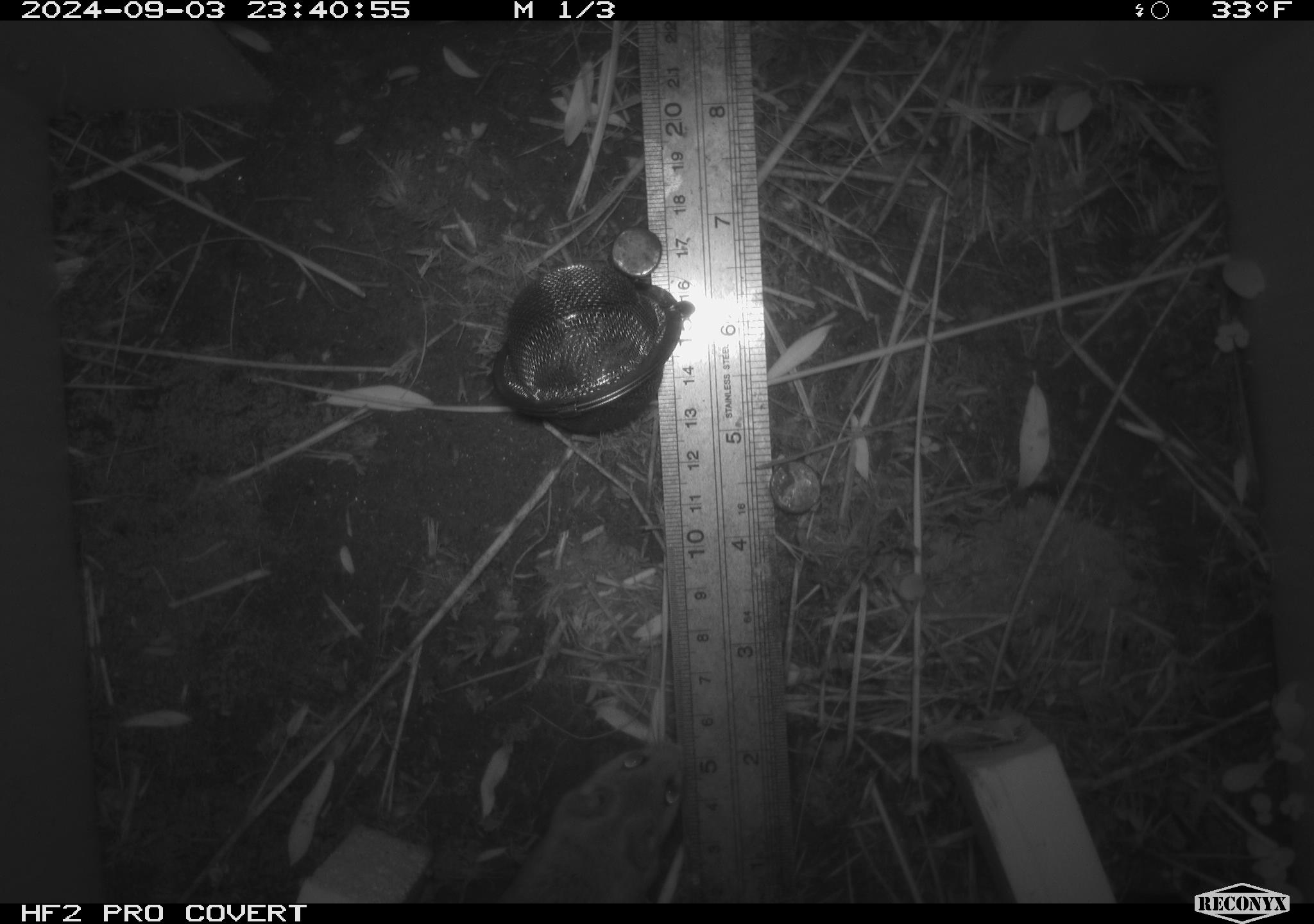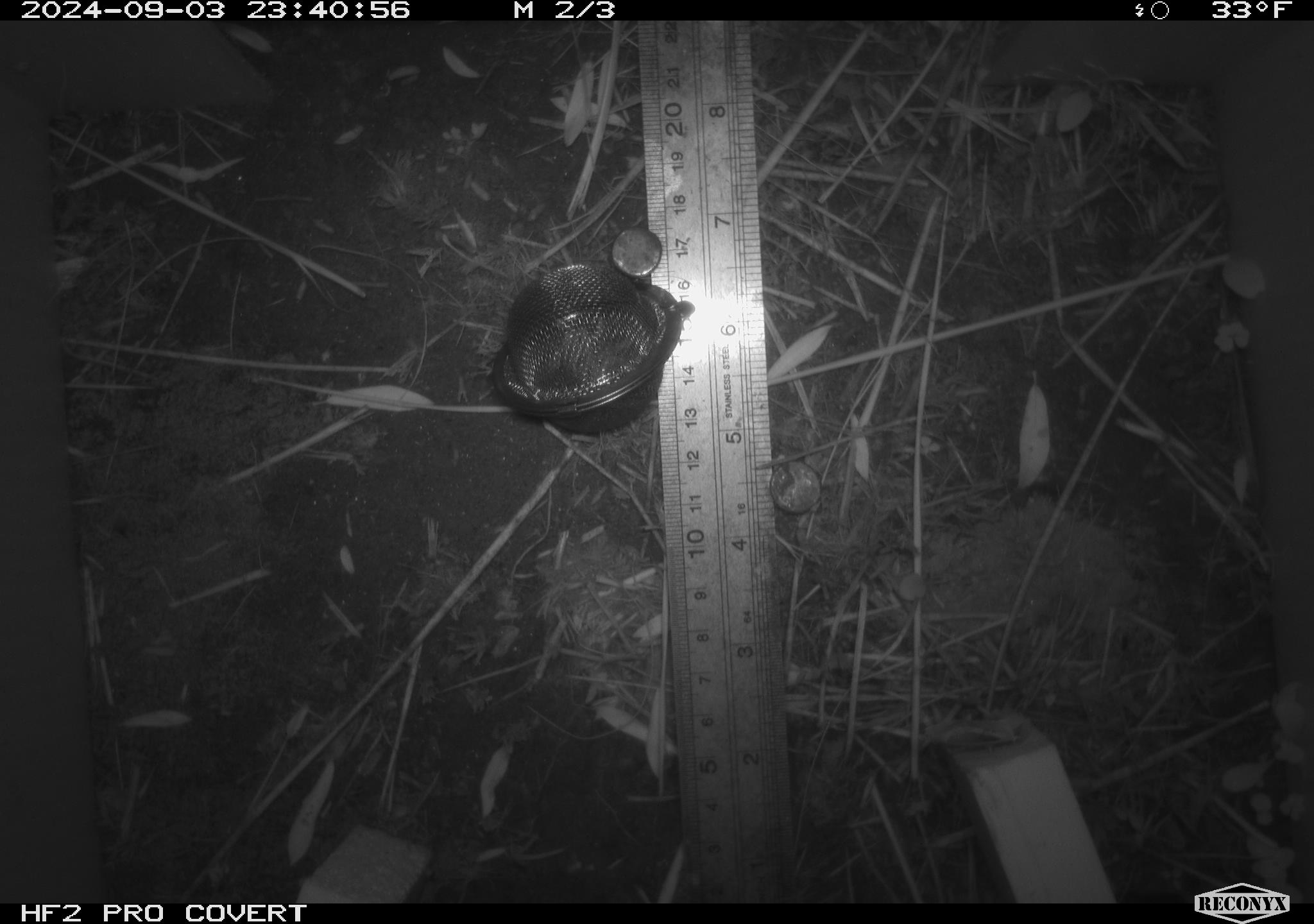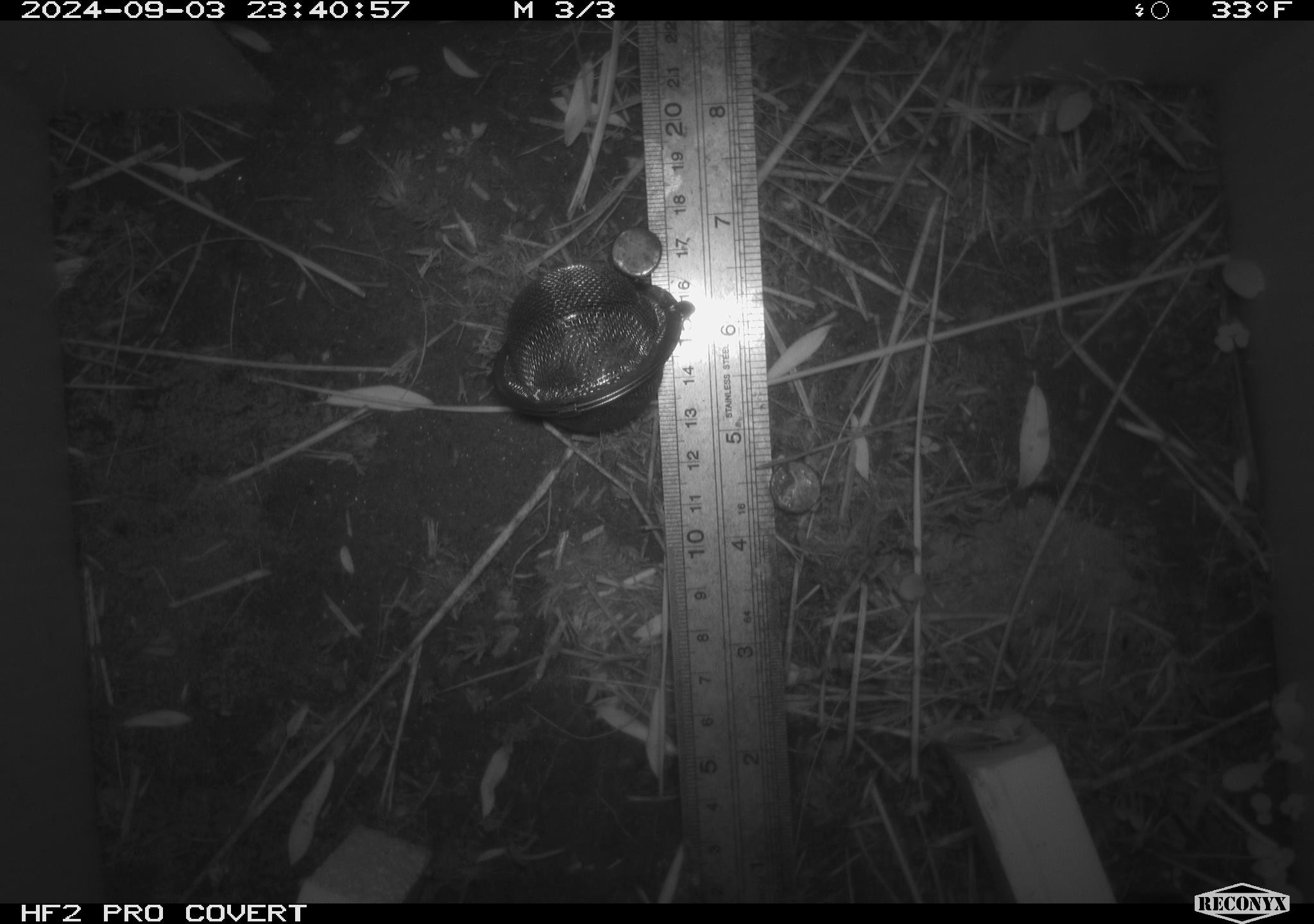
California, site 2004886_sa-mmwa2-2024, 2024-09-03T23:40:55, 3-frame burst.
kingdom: Animalia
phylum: Chordata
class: Mammalia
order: Rodentia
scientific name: Rodentia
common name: mouse species